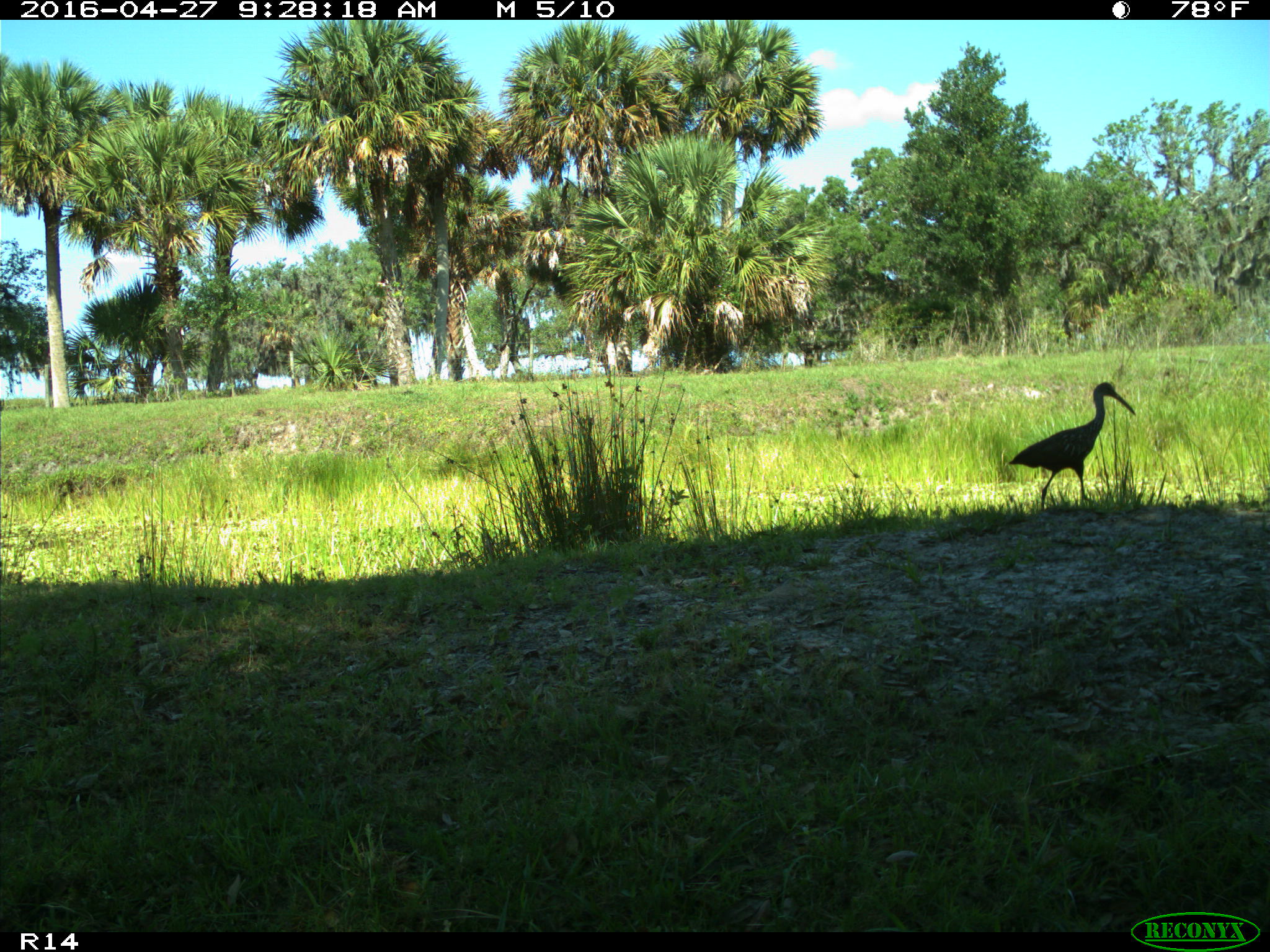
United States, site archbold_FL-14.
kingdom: Animalia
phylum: Chordata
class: Aves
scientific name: Aves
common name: birds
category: unidentified bird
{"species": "unidentified bird (birds) (Aves)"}